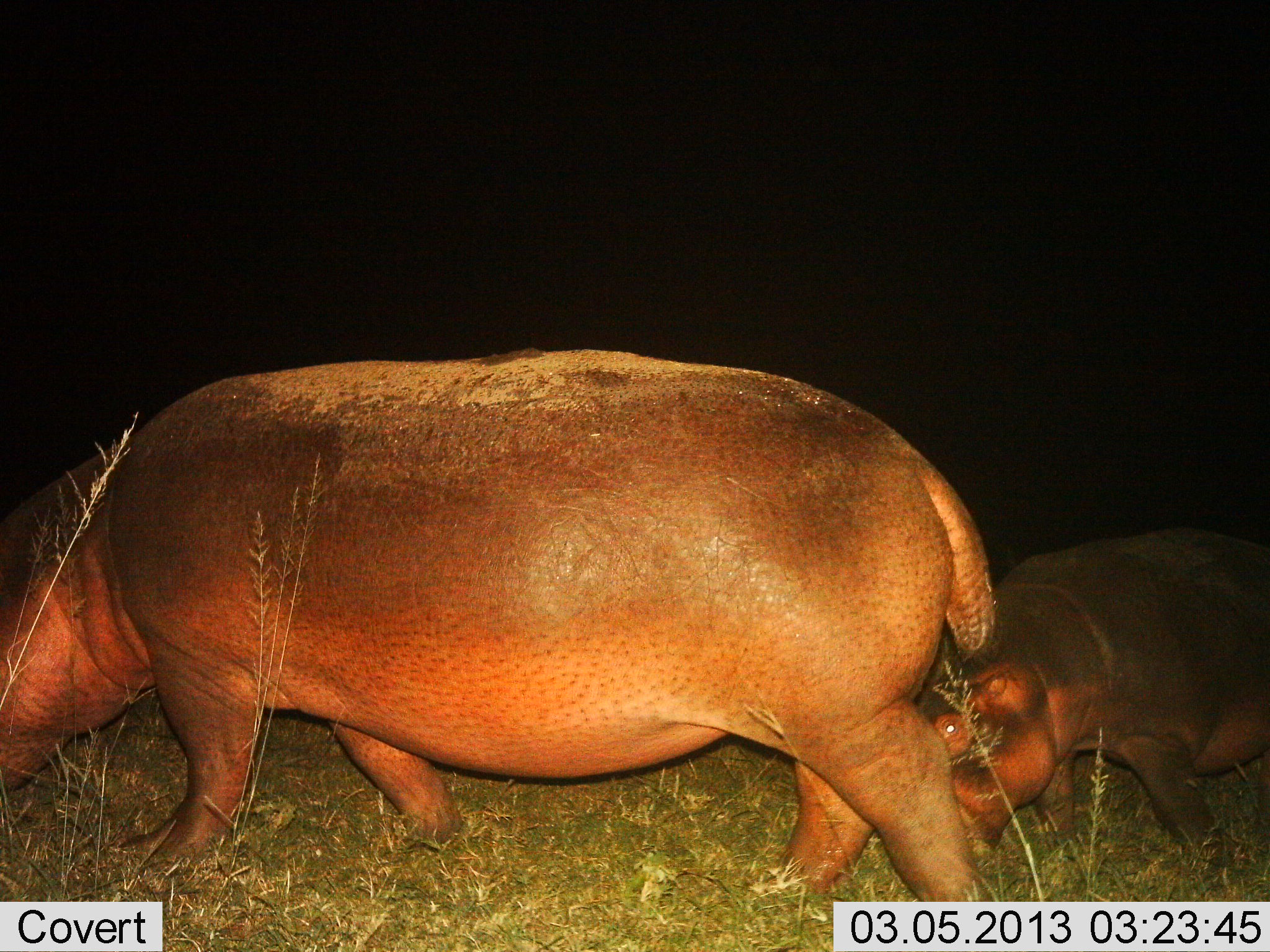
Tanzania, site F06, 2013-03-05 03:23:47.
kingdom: Animalia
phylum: Chordata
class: Mammalia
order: Artiodactyla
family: Hippopotamidae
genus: Hippopotamus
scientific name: Hippopotamus amphibius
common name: hippopotamus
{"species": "hippopotamus (Hippopotamus amphibius)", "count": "2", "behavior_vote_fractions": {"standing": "22%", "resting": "0%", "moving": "72%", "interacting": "0%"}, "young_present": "83%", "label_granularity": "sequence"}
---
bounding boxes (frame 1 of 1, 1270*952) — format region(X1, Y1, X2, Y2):
animal: region(0, 351, 1000, 902); region(910, 529, 1270, 870)